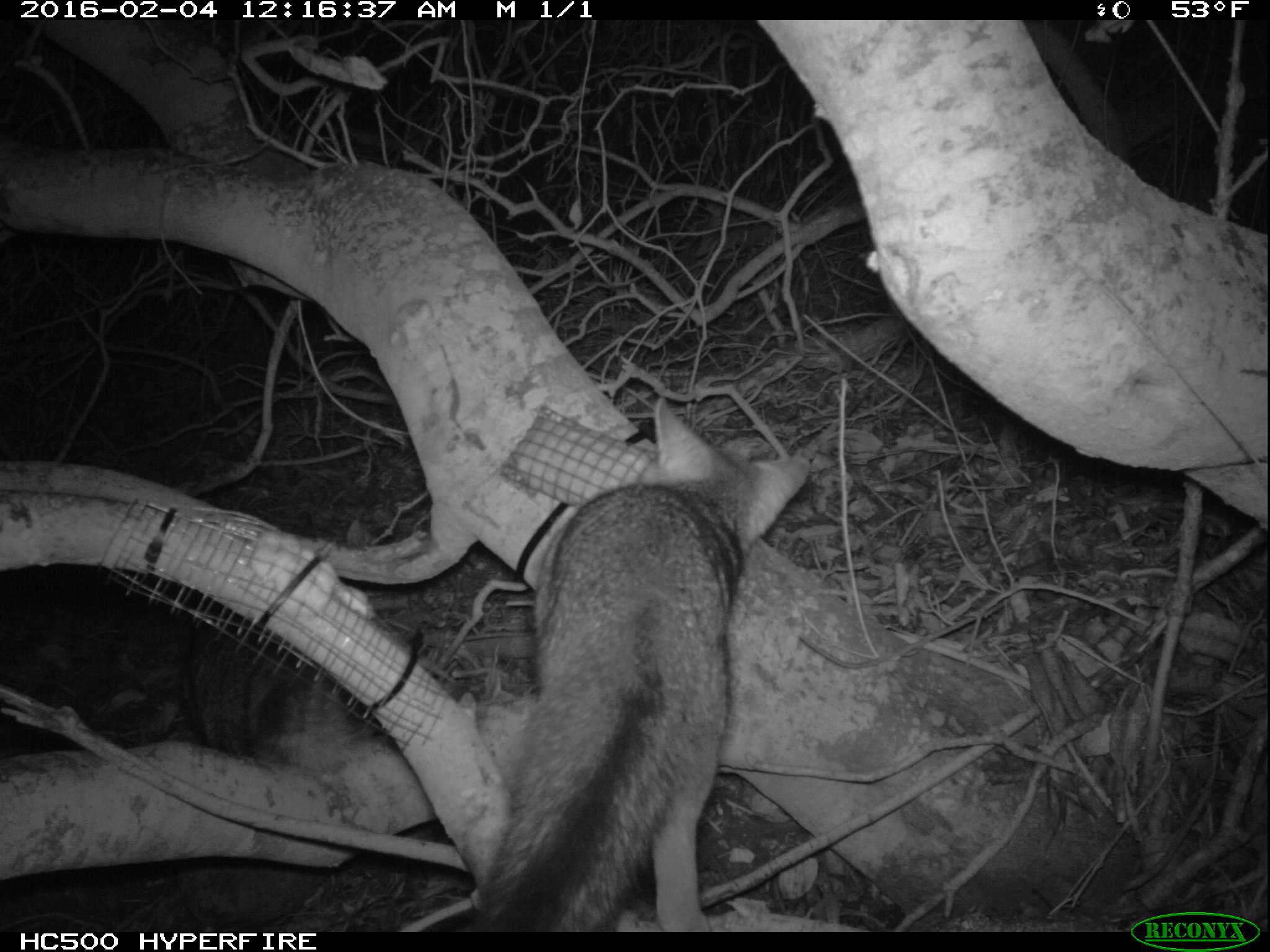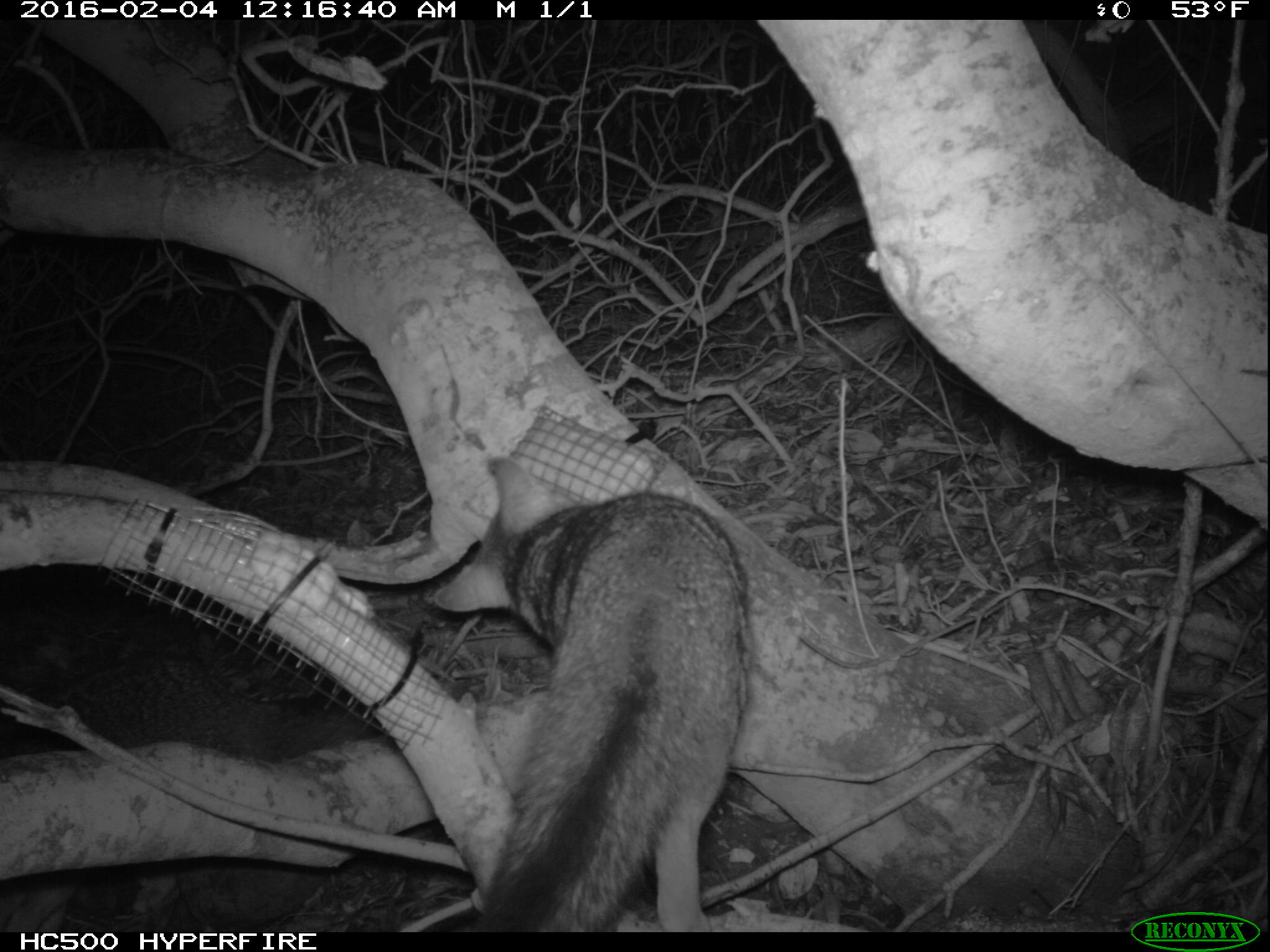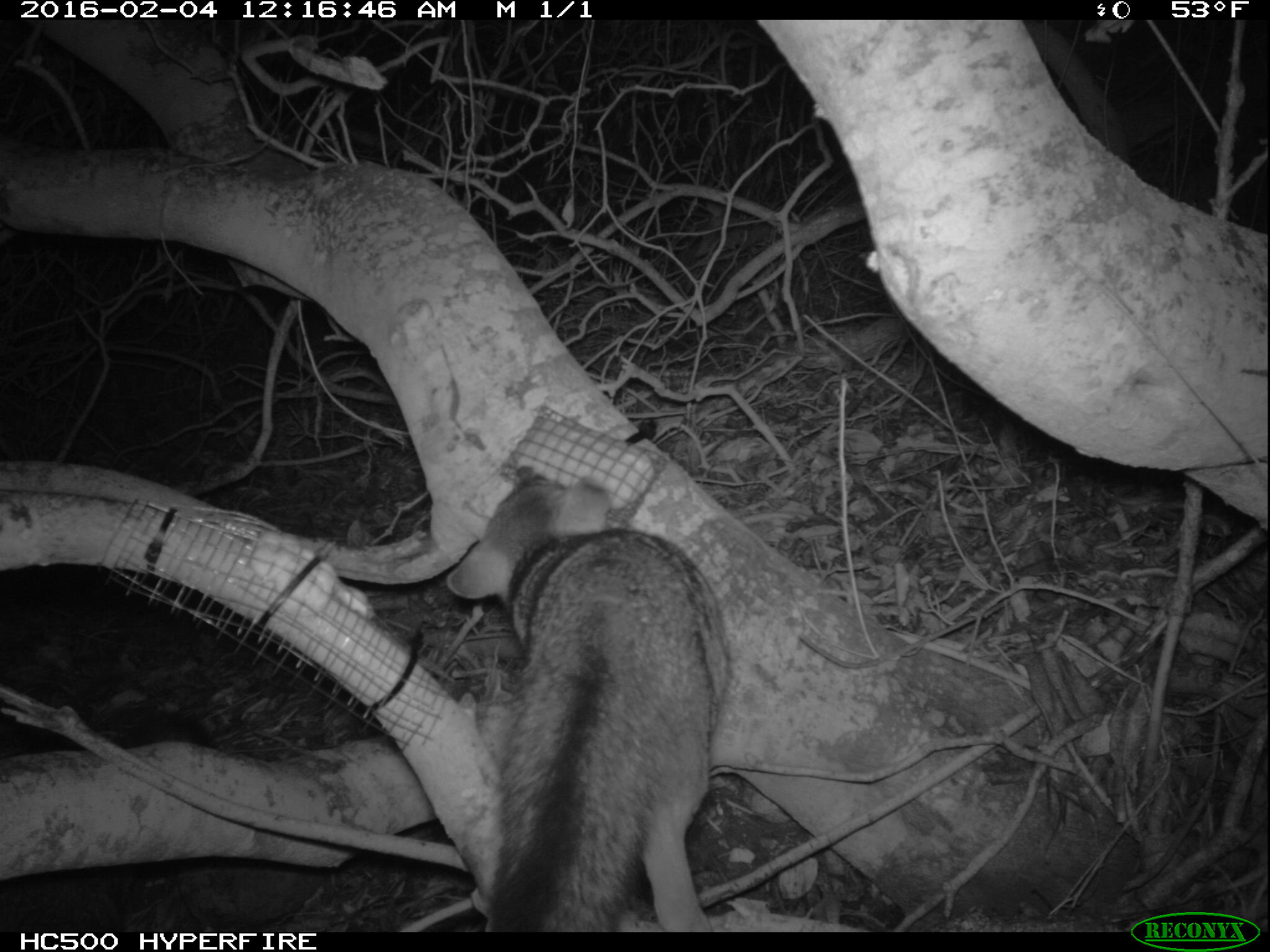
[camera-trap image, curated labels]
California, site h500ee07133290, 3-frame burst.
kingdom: Animalia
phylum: Chordata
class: Mammalia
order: Carnivora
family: Canidae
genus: Urocyon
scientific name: Urocyon littoralis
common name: island fox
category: fox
Fox (island fox) (Urocyon littoralis).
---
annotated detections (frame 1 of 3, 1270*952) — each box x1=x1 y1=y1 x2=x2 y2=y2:
fox: x1=461 y1=397 x2=809 y2=932; x1=180 y1=592 x2=355 y2=775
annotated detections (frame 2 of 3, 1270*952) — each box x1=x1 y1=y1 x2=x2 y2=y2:
fox: x1=433 y1=458 x2=750 y2=932; x1=11 y1=654 x2=377 y2=761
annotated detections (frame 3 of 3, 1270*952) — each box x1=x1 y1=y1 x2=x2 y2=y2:
fox: x1=447 y1=465 x2=729 y2=933